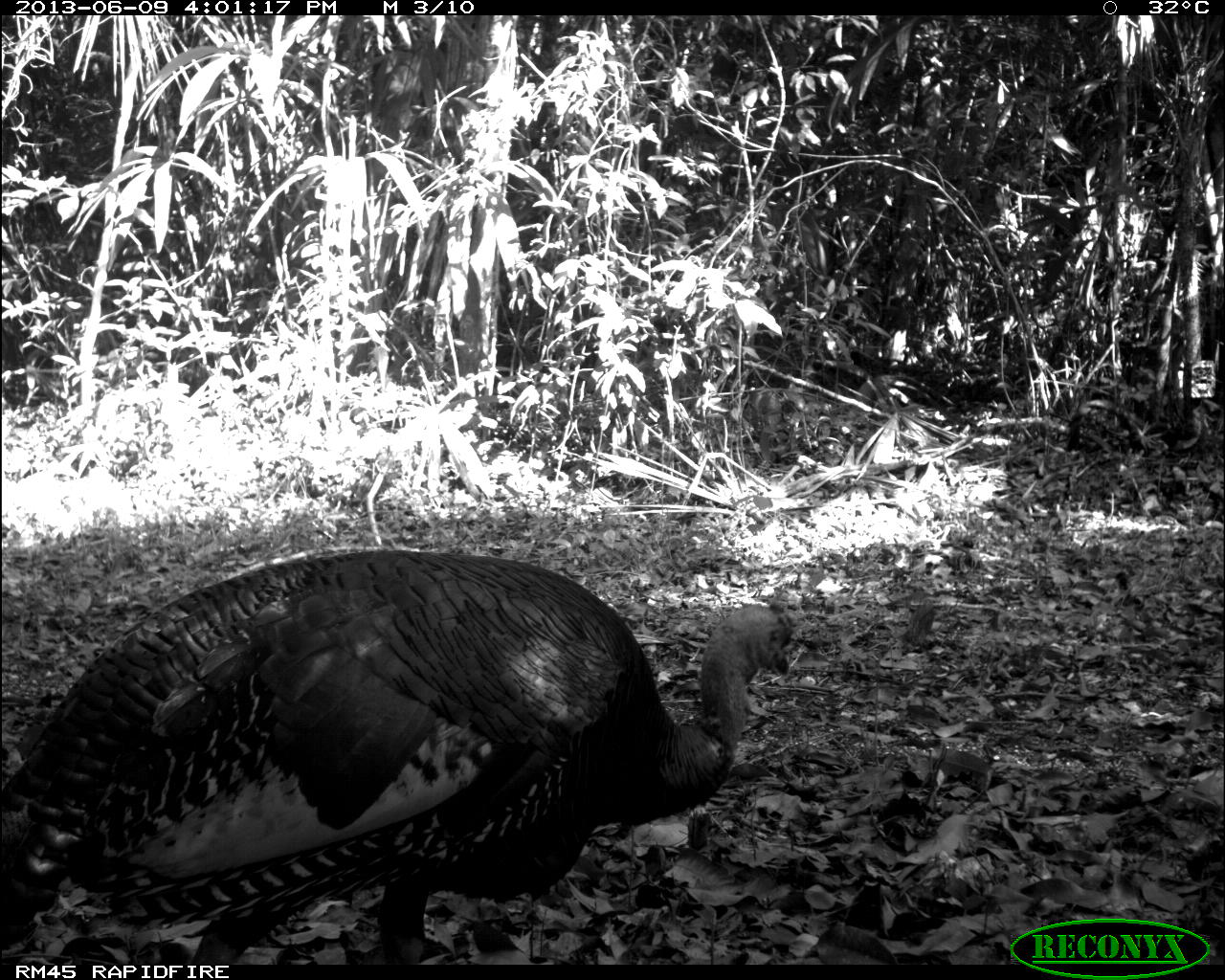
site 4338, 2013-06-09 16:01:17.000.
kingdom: Animalia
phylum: Chordata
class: Aves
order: Galliformes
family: Phasianidae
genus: Meleagris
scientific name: Meleagris ocellata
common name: ocellated turkey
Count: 1.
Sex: male.